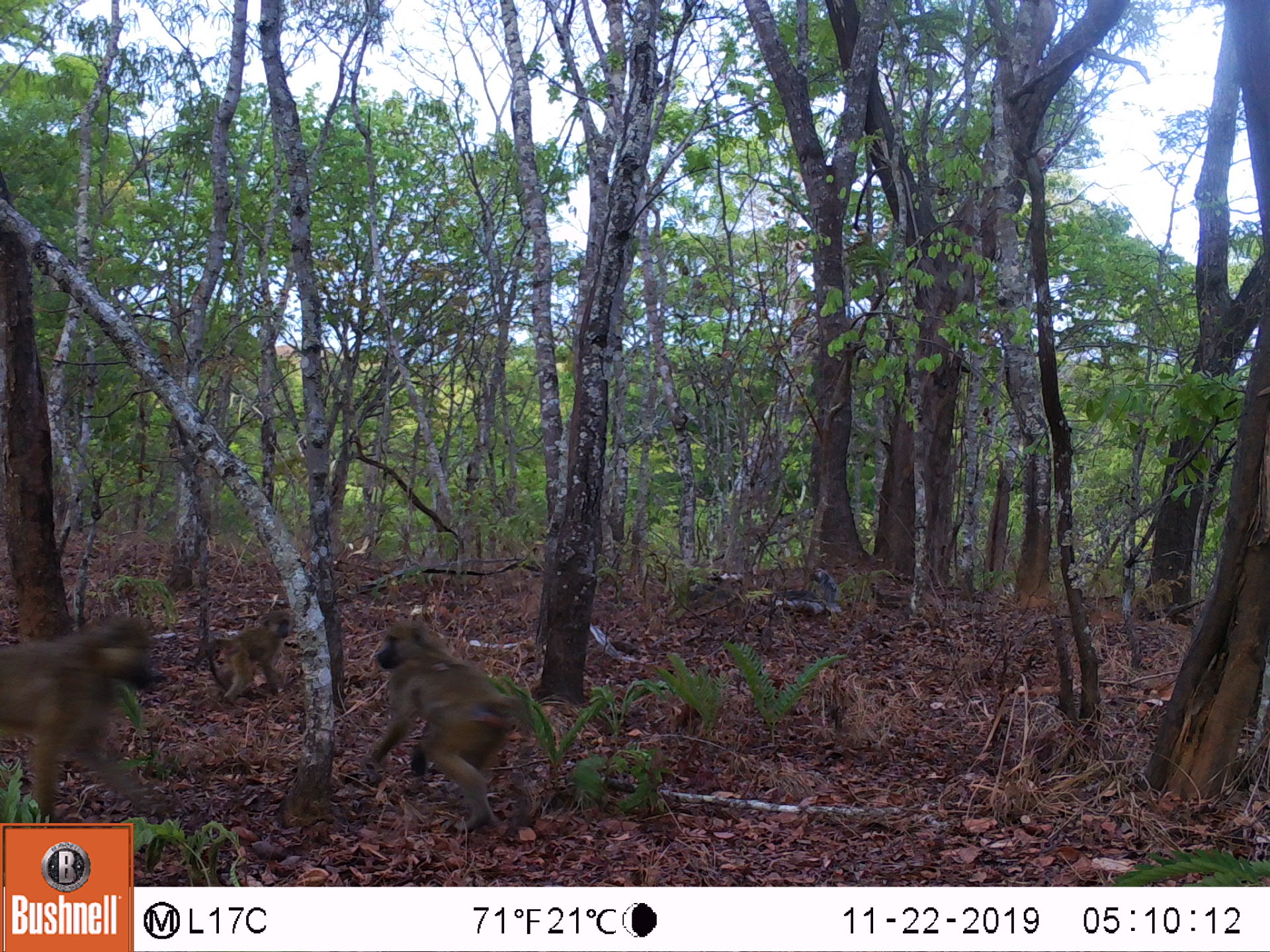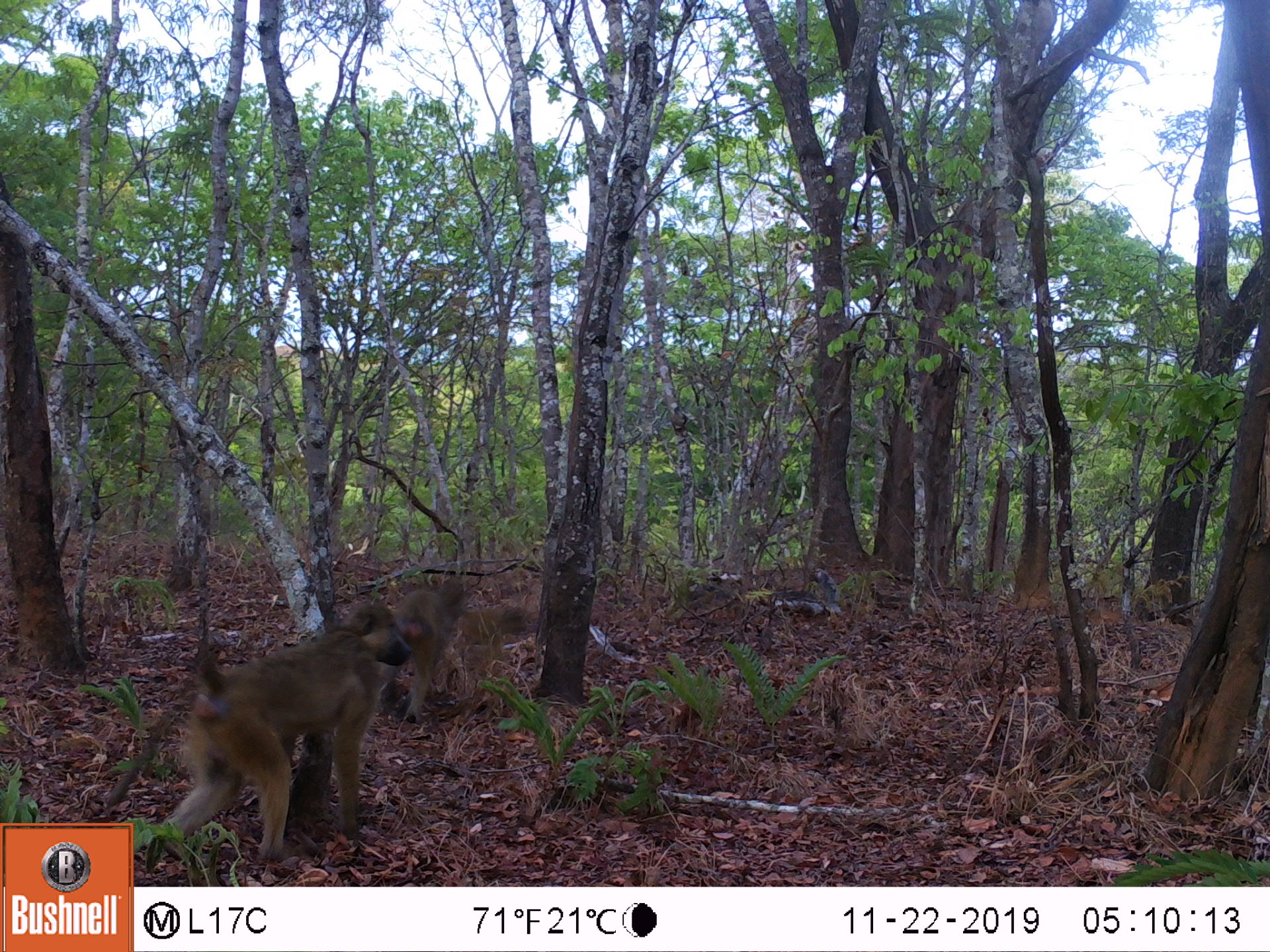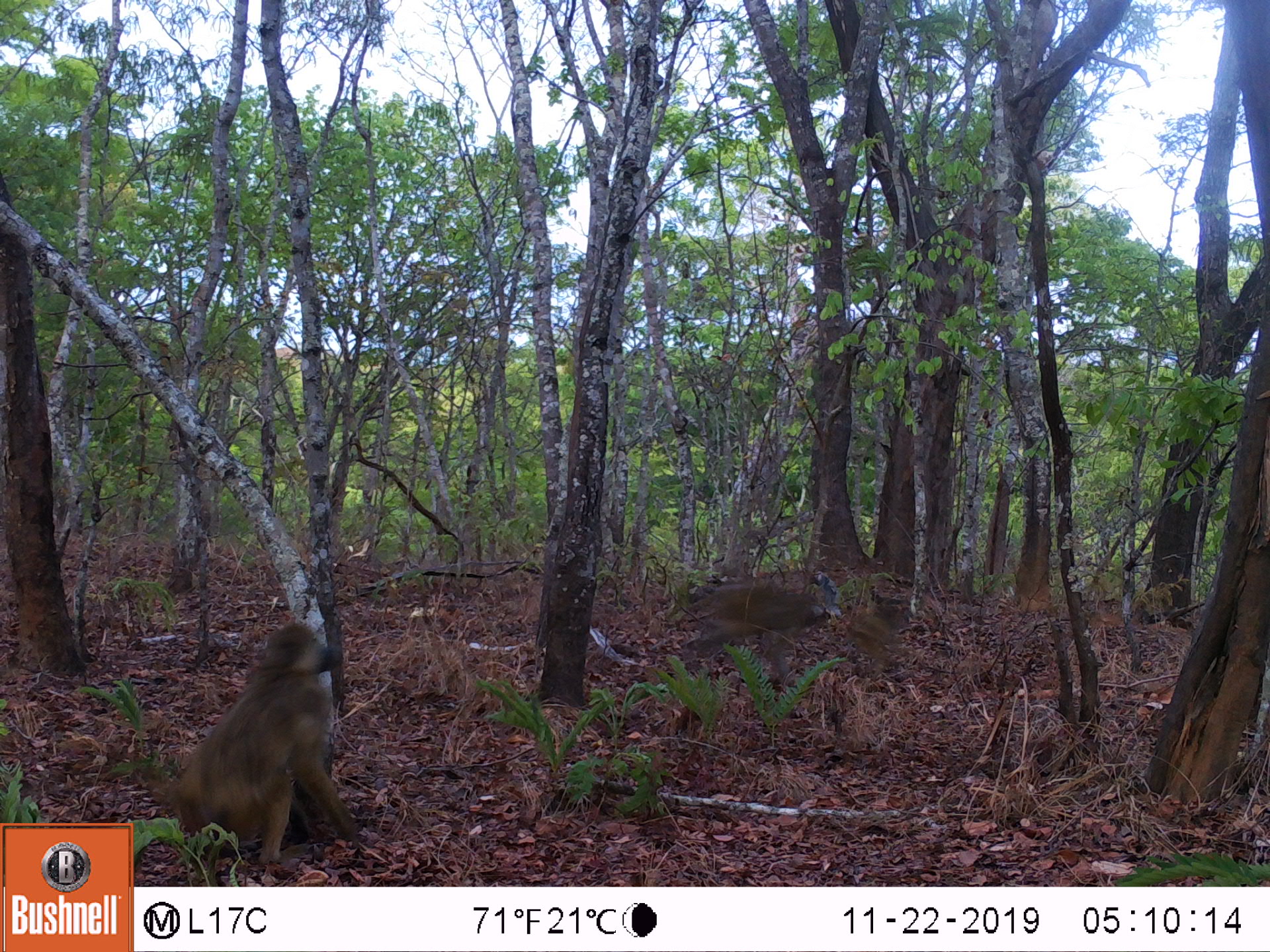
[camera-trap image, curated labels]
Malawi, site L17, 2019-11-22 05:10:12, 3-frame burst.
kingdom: Animalia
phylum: Chordata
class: Mammalia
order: Primates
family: Cercopithecidae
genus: Papio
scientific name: Papio cynocephalus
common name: yellow baboon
Yellow baboon (Papio cynocephalus), count 3.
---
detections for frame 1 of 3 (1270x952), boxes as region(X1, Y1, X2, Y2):
yellow baboon: region(369, 617, 550, 843); region(2, 611, 169, 818); region(197, 612, 298, 691)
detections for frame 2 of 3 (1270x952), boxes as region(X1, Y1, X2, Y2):
yellow baboon: region(143, 604, 408, 866); region(396, 567, 475, 722)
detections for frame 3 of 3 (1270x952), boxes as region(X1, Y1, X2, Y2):
yellow baboon: region(177, 617, 369, 860); region(674, 570, 912, 691)